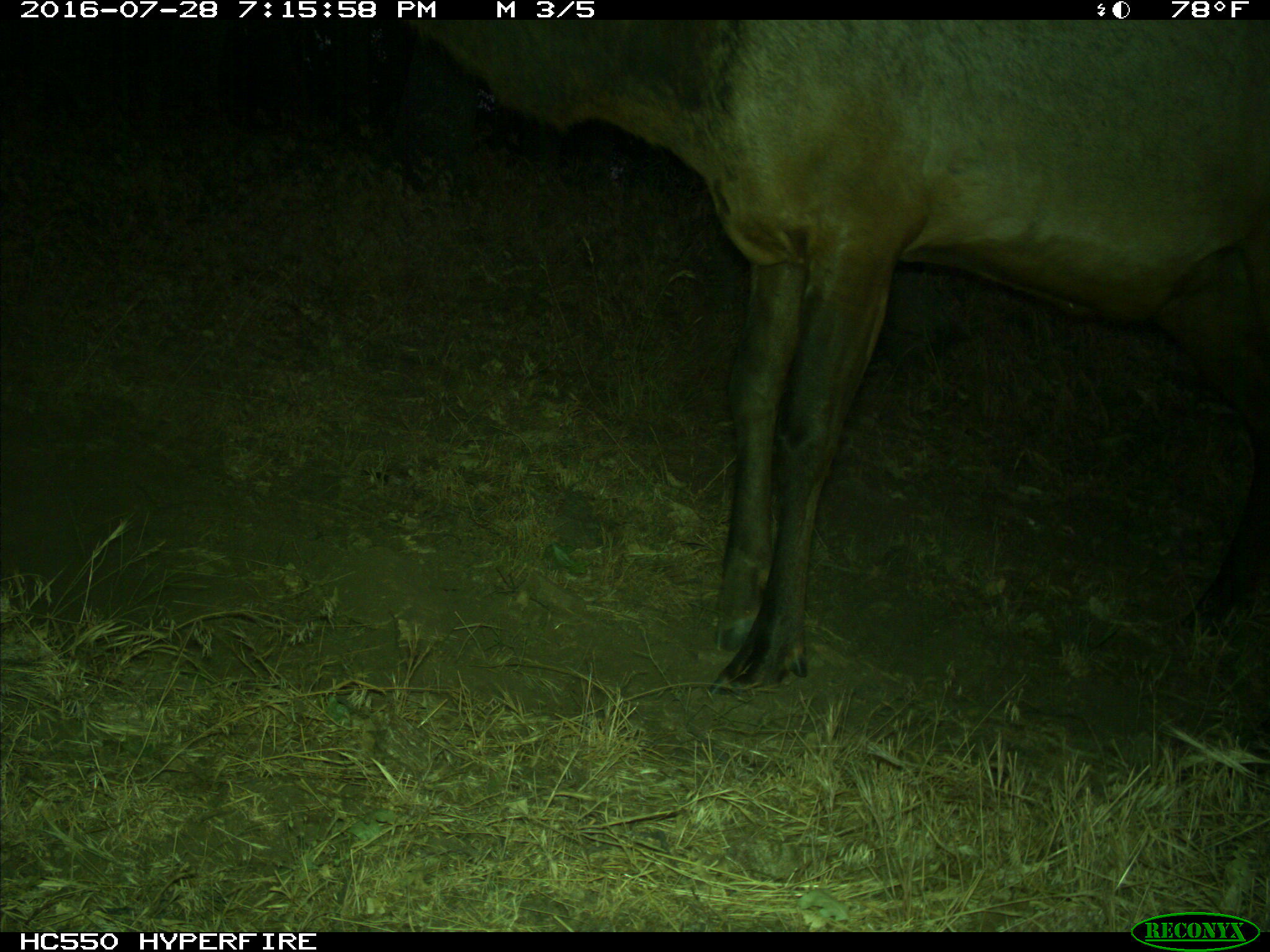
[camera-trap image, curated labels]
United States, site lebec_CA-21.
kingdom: Animalia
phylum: Chordata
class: Mammalia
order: Artiodactyla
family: Cervidae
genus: Cervus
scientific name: Cervus canadensis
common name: elk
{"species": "Cervus canadensis (elk)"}